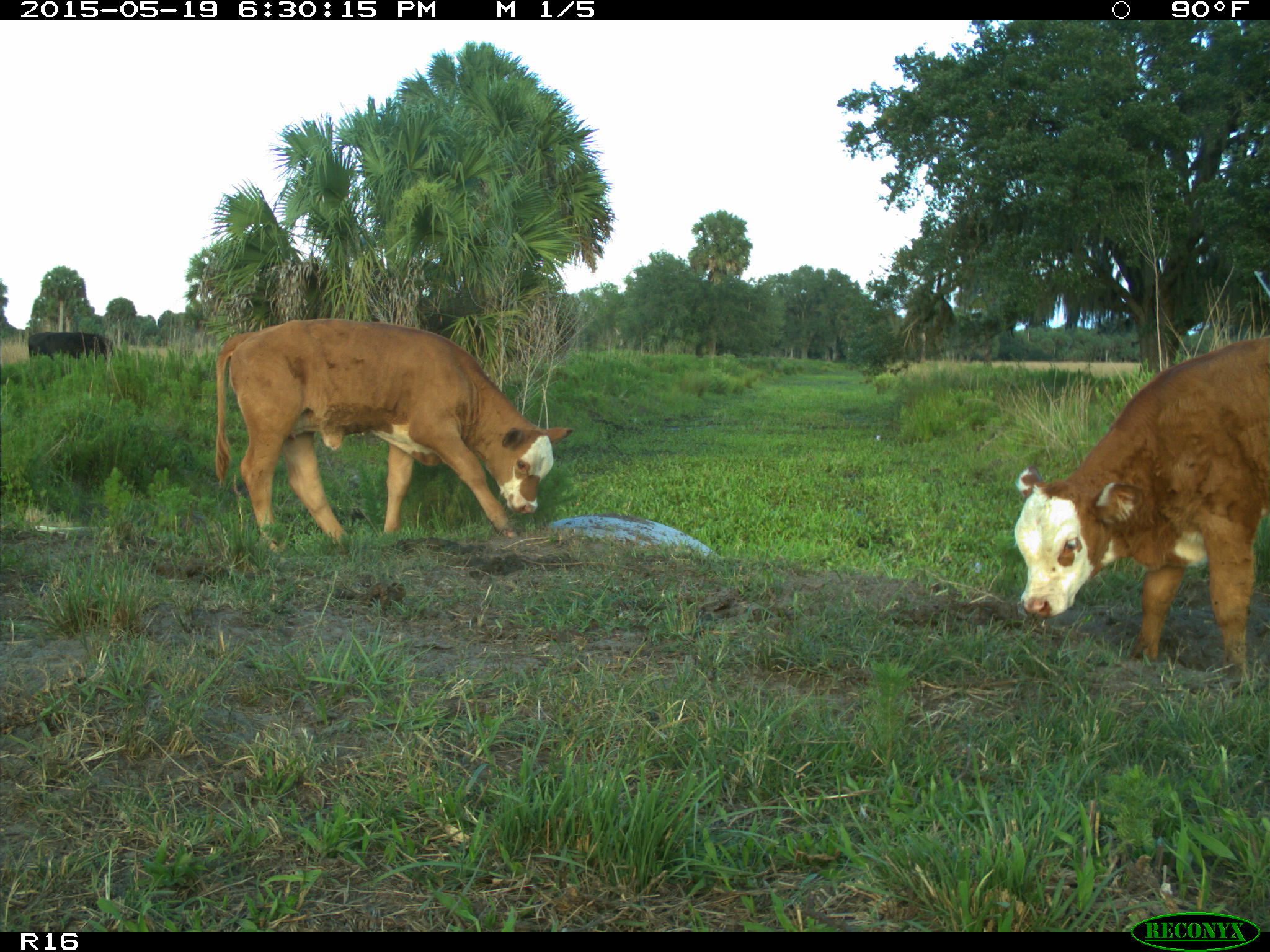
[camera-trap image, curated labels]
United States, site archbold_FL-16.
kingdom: Animalia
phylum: Chordata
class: Mammalia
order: Artiodactyla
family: Bovidae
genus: Bos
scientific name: Bos taurus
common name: domestic cow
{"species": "Bos taurus (domestic cow)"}